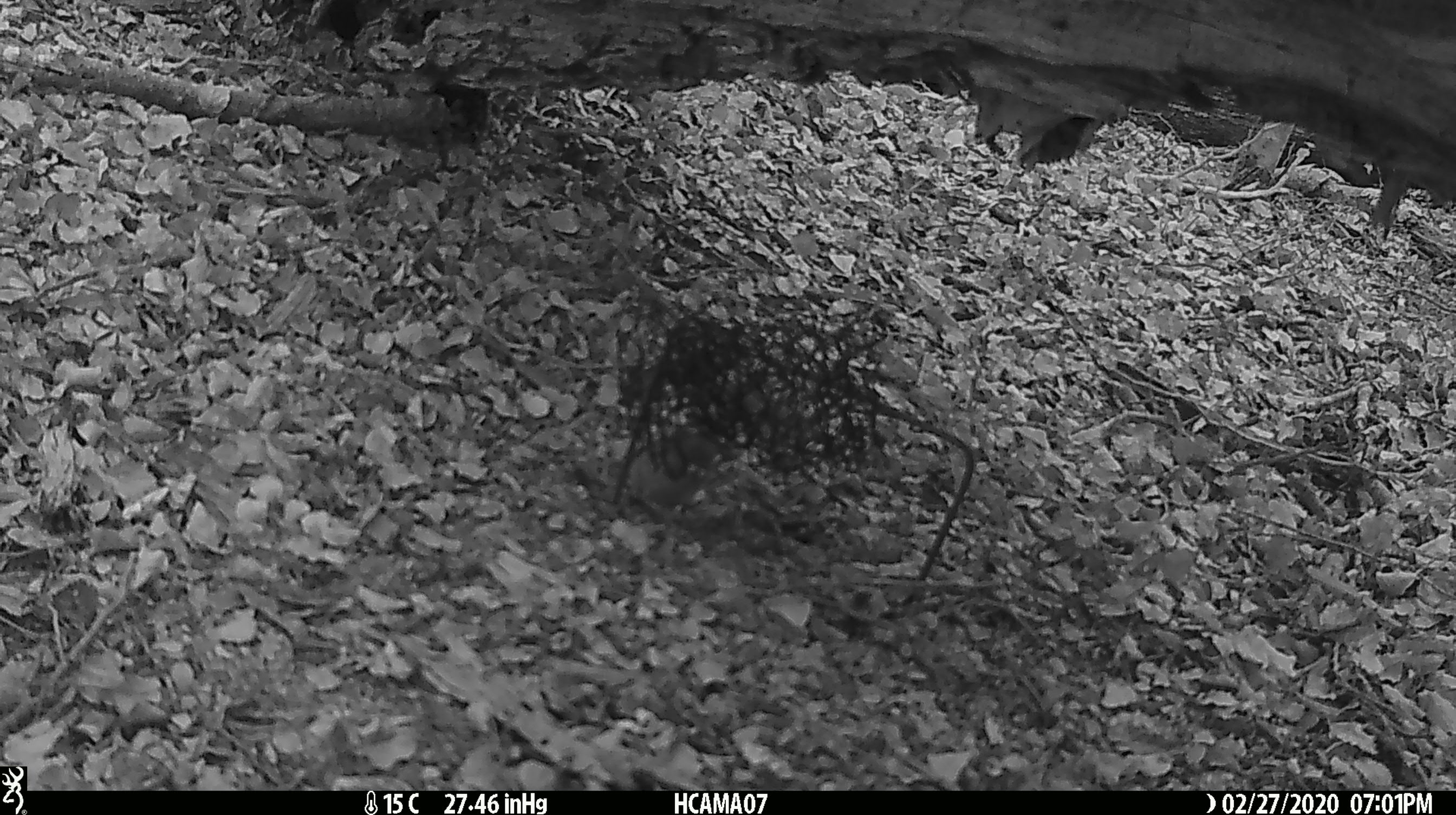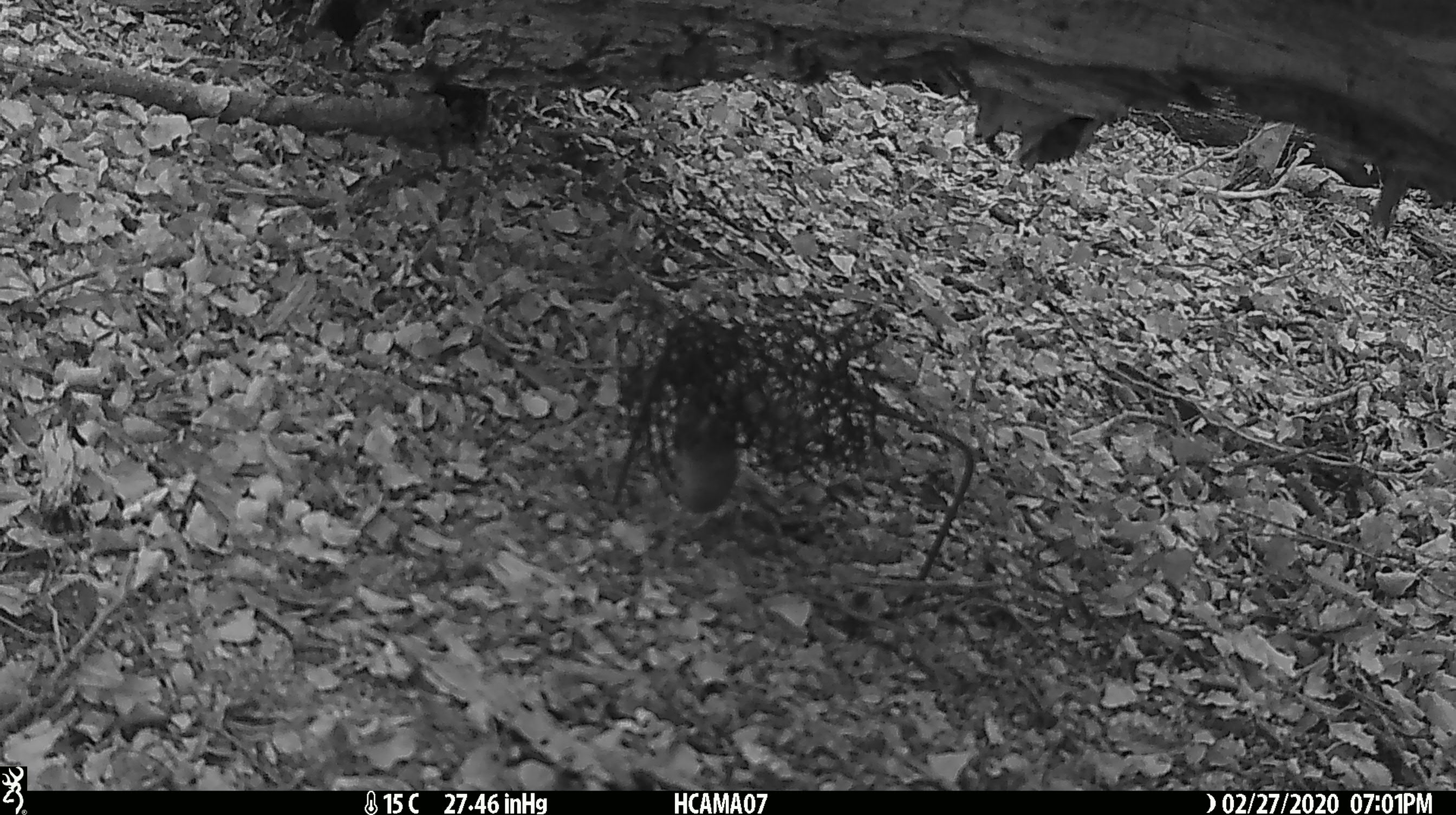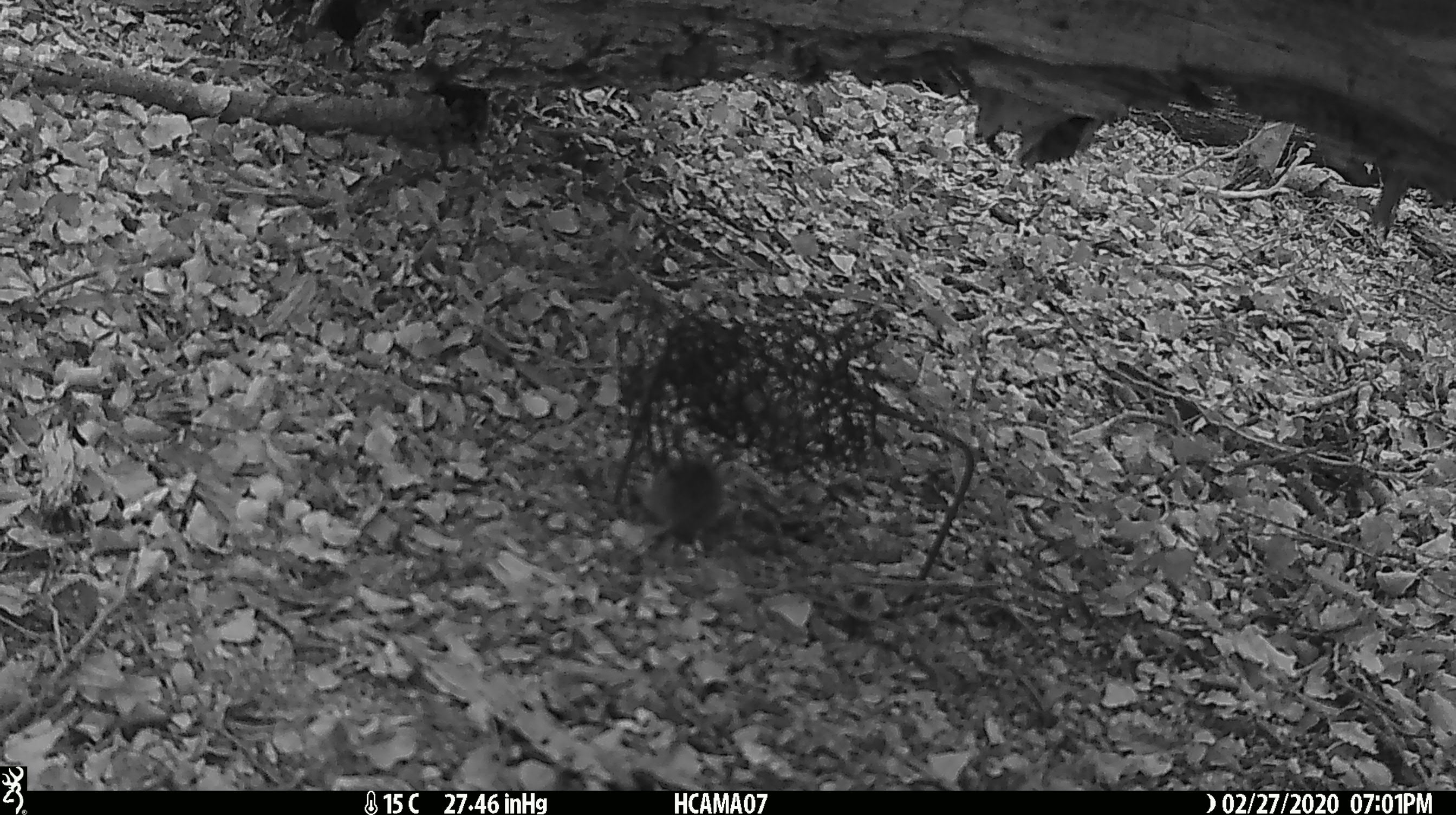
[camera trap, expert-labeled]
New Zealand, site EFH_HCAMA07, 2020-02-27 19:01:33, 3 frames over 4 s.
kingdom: Animalia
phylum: Chordata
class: Mammalia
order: Rodentia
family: Muridae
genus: Mus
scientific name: Mus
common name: mouse